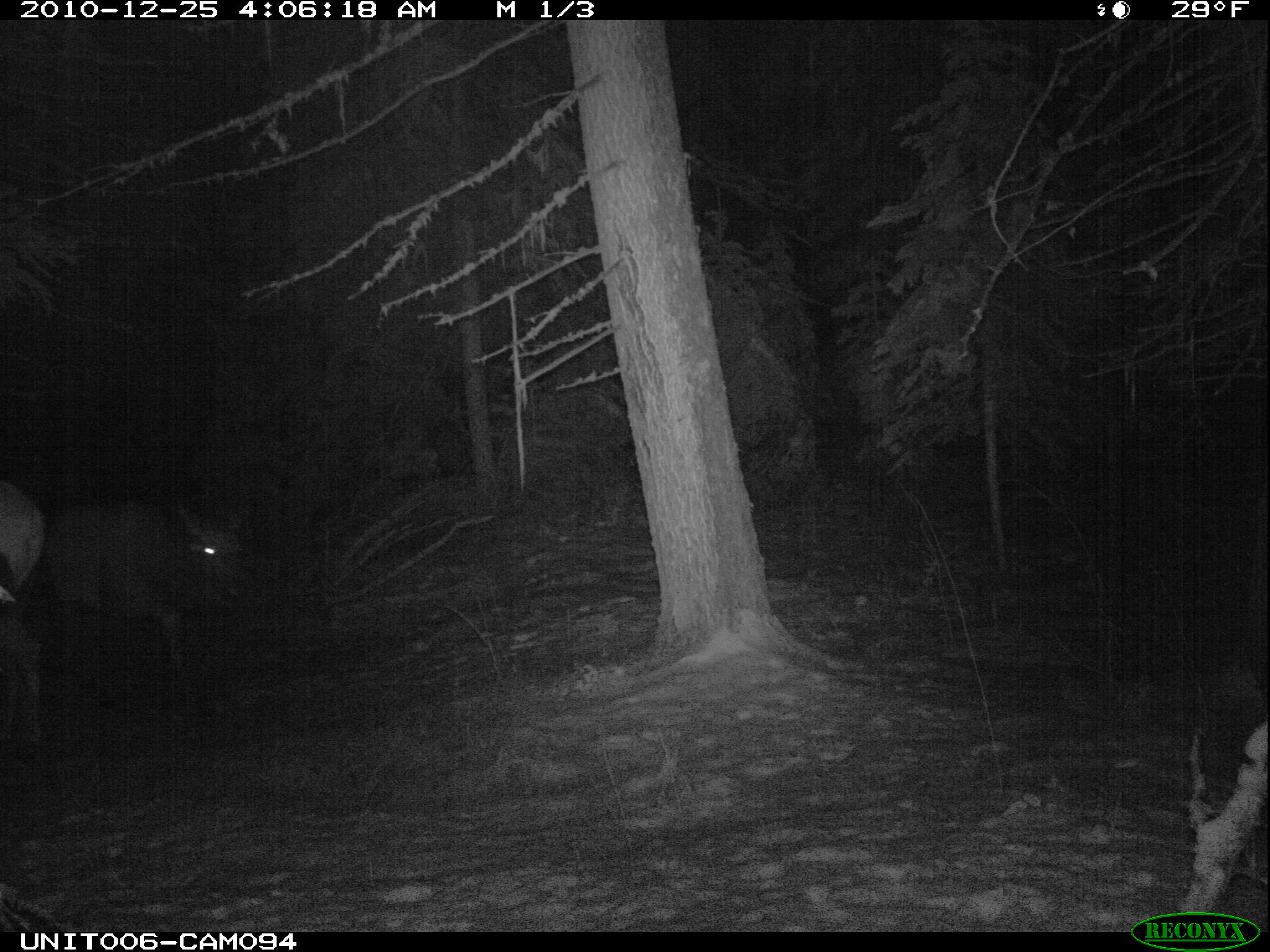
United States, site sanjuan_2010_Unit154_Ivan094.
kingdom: Animalia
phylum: Chordata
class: Mammalia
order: Artiodactyla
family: Cervidae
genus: Cervus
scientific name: Cervus elaphus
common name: red deer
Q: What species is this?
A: Cervus elaphus (red deer).